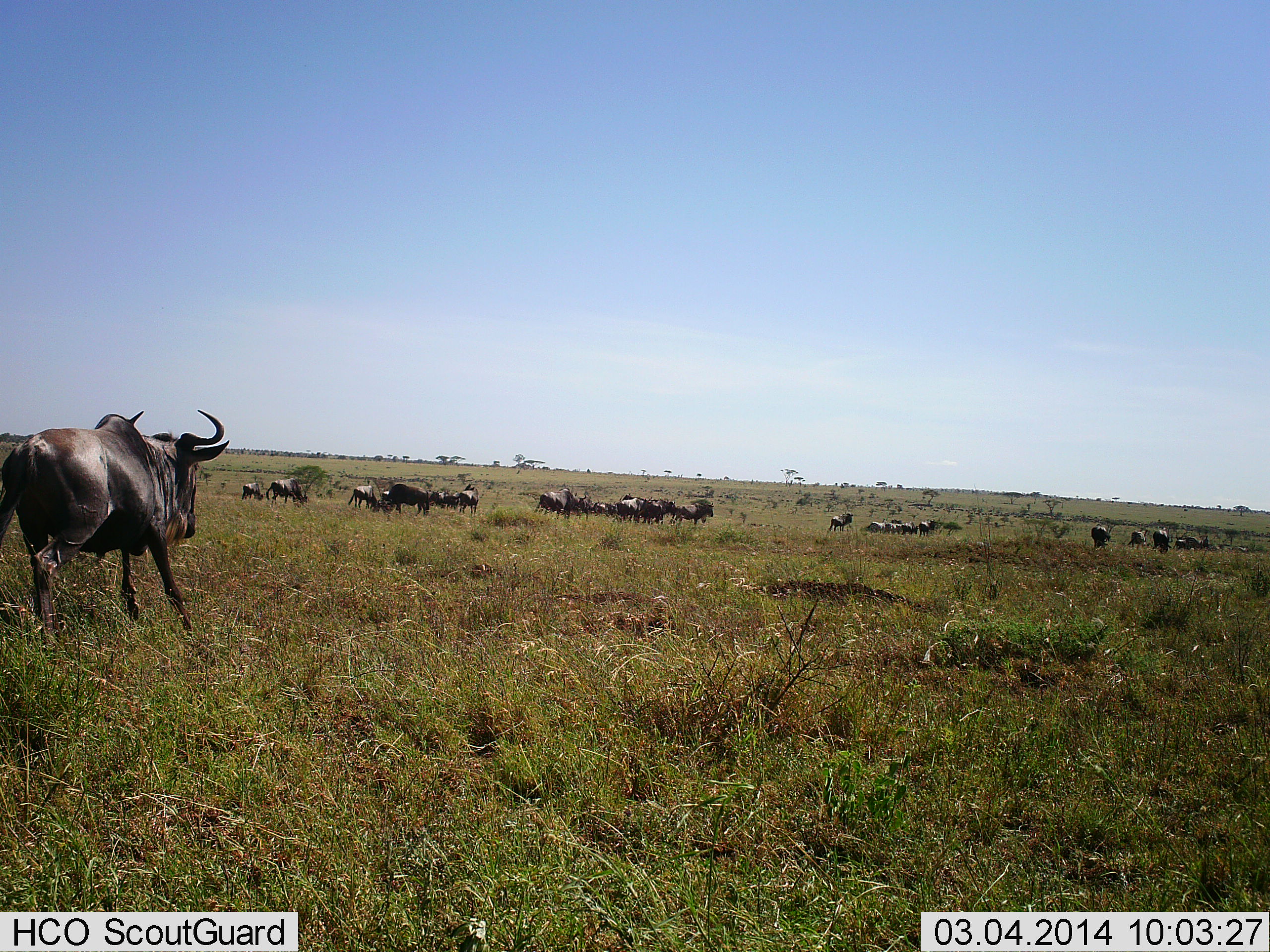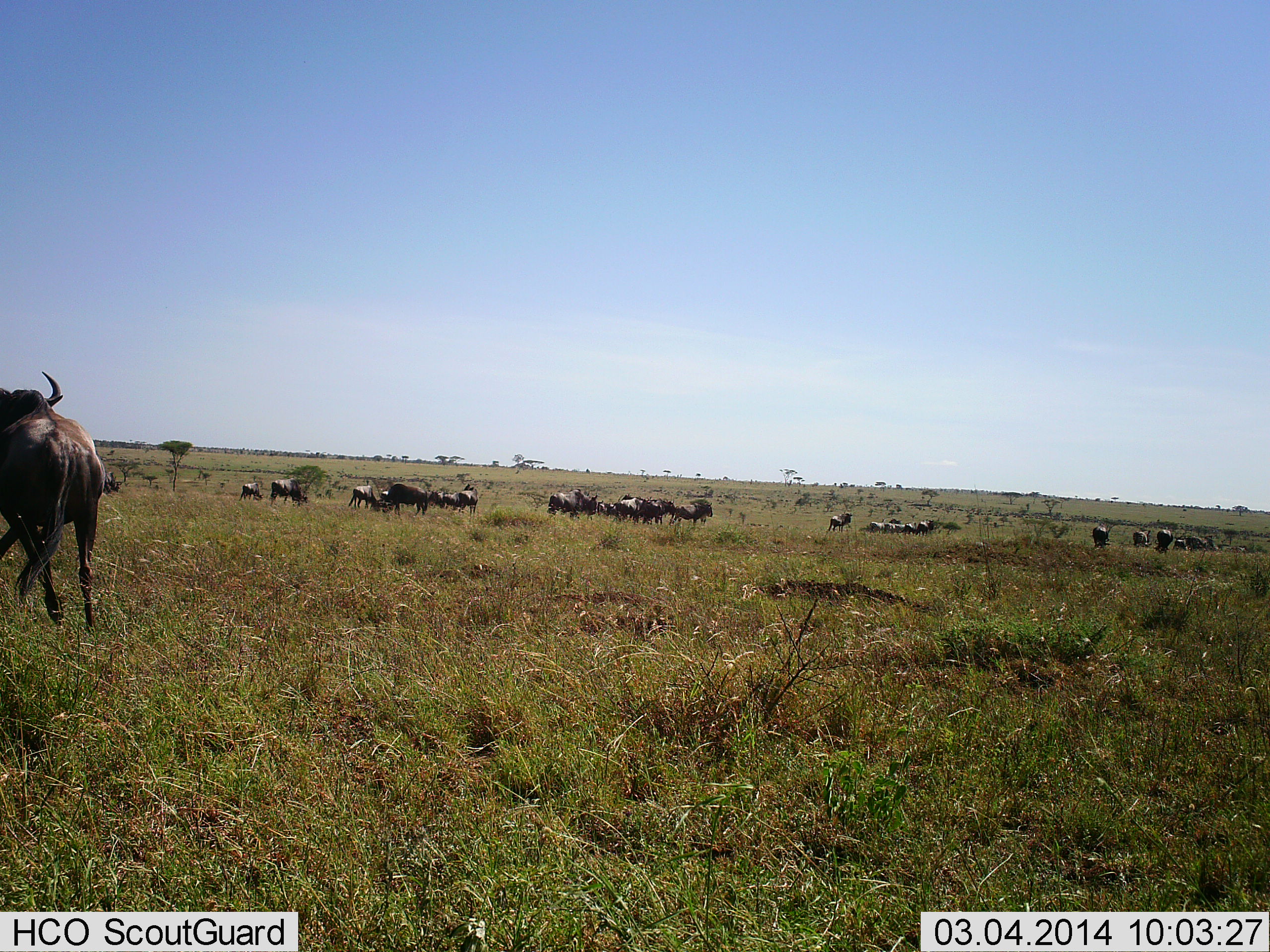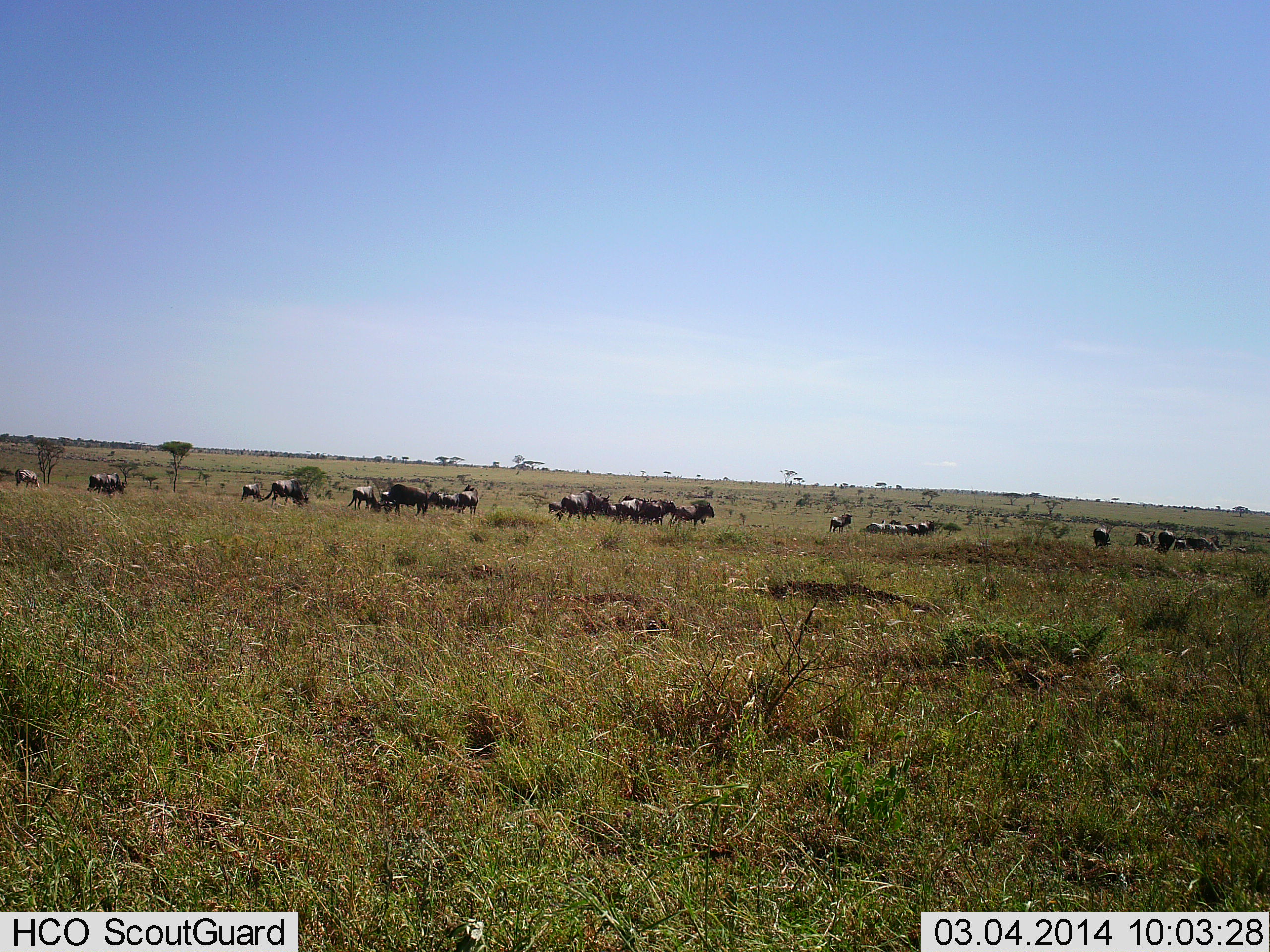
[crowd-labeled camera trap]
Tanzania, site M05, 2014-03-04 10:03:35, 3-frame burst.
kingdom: Animalia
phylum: Chordata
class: Mammalia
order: Artiodactyla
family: Bovidae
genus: Connochaetes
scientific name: Connochaetes taurinus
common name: blue wildebeest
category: wildebeest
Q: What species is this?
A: Wildebeest (blue wildebeest) (Connochaetes taurinus).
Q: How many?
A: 11-50.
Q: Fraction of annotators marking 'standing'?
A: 40%.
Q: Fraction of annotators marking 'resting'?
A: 20%.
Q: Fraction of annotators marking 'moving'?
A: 60%.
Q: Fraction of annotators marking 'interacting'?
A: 10%.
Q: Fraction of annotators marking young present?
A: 0%.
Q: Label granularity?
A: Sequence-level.